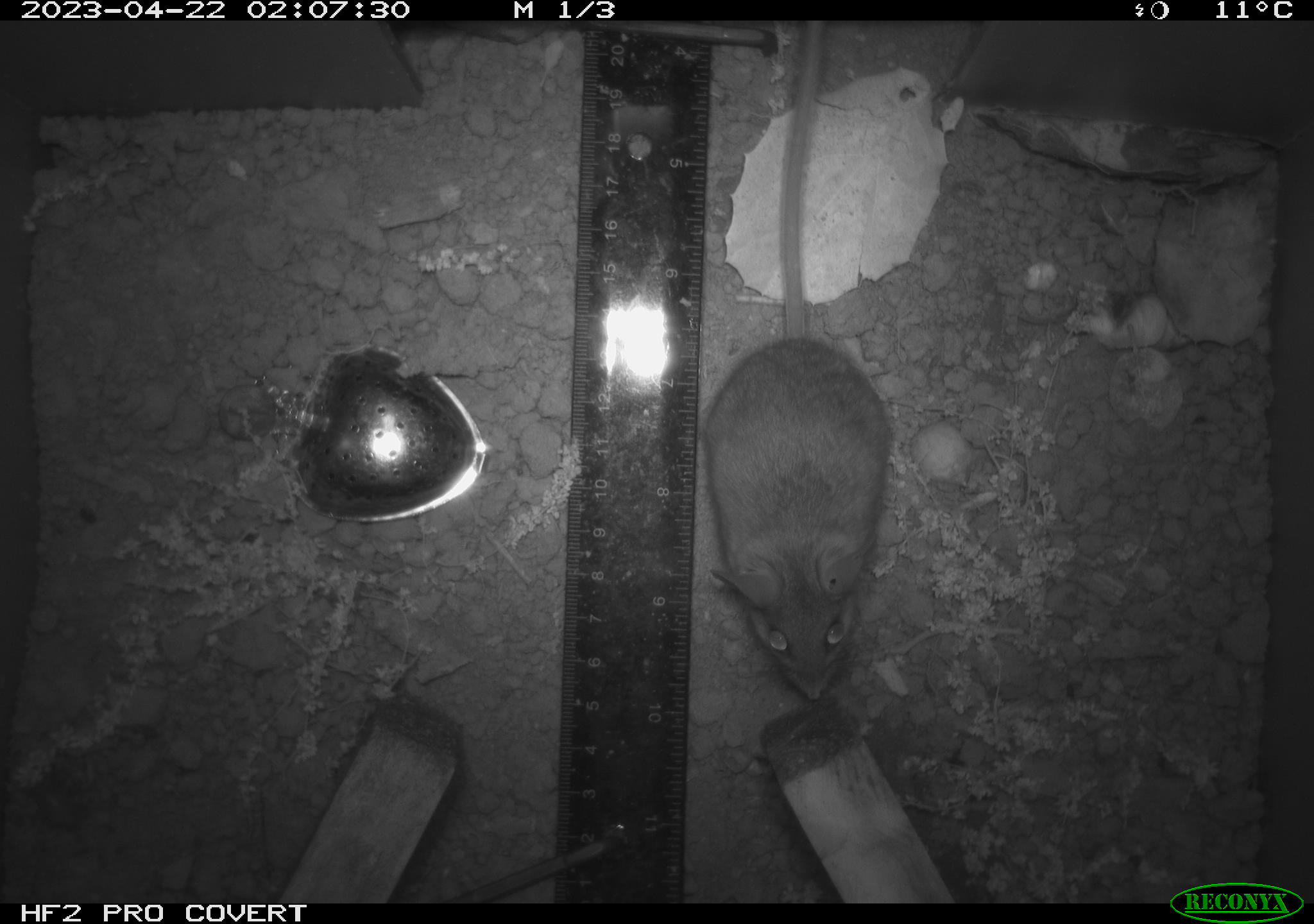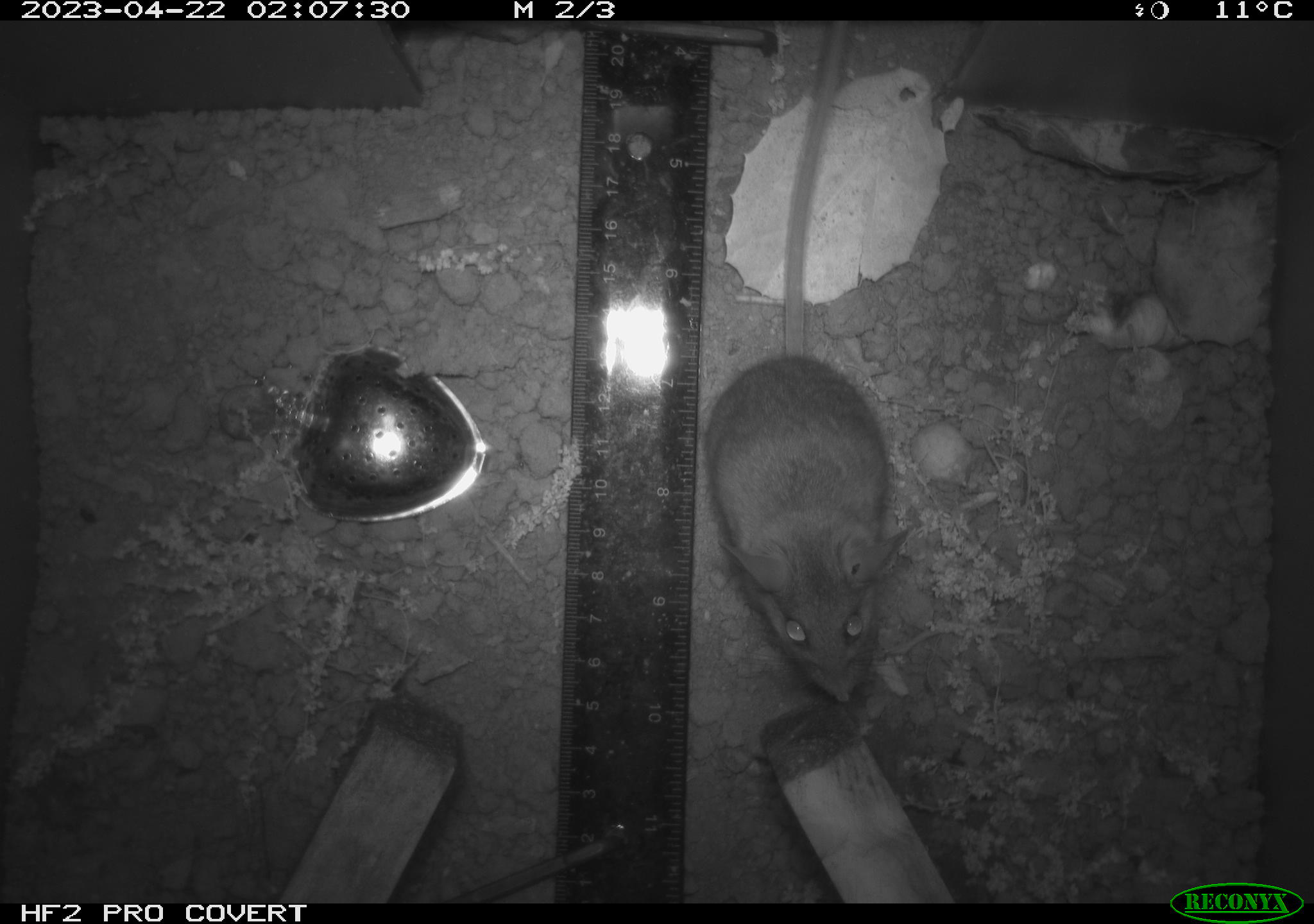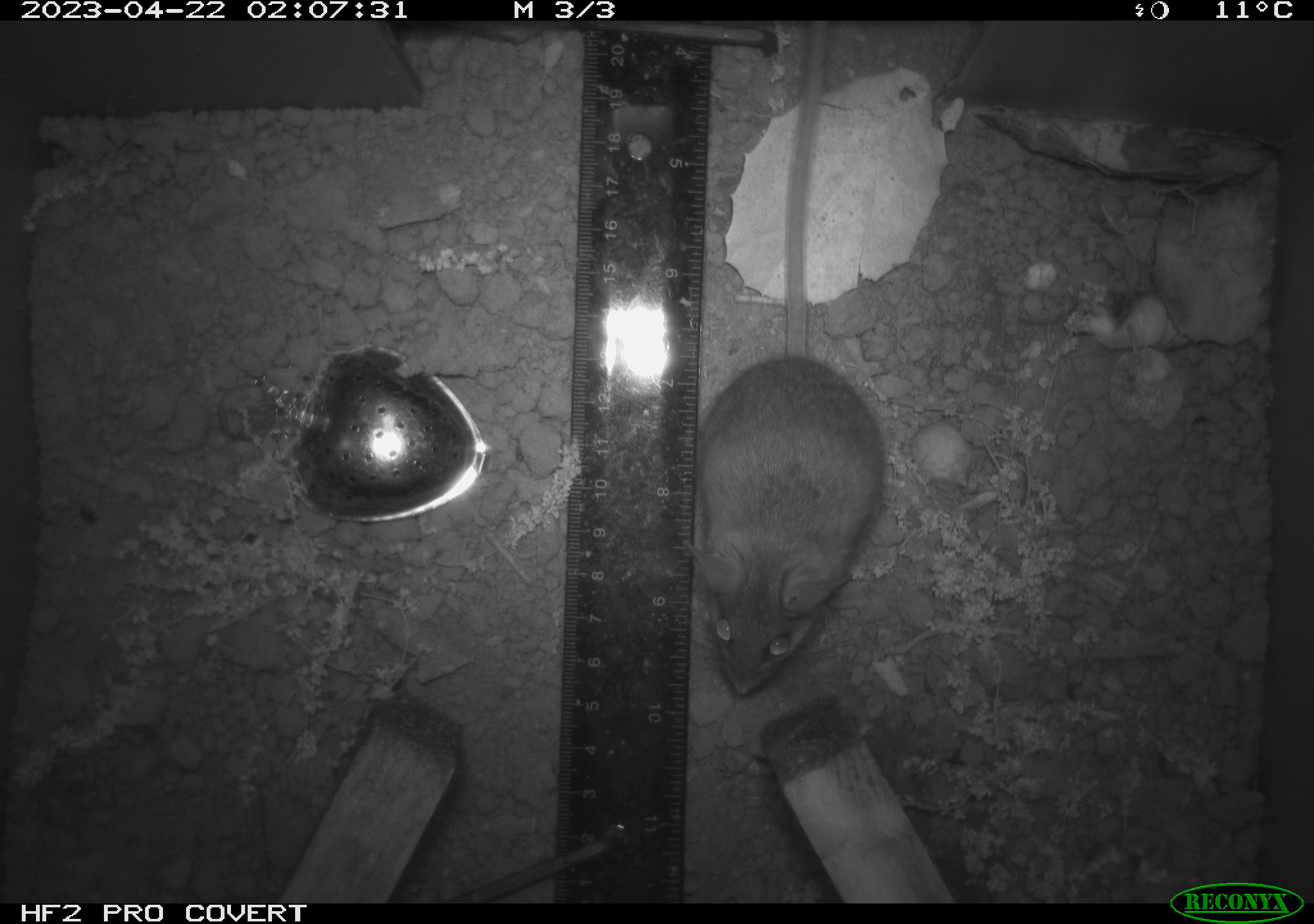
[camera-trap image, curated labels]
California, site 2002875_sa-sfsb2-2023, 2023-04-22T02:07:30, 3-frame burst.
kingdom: Animalia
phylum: Chordata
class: Mammalia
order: Rodentia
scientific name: Rodentia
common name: mouse species